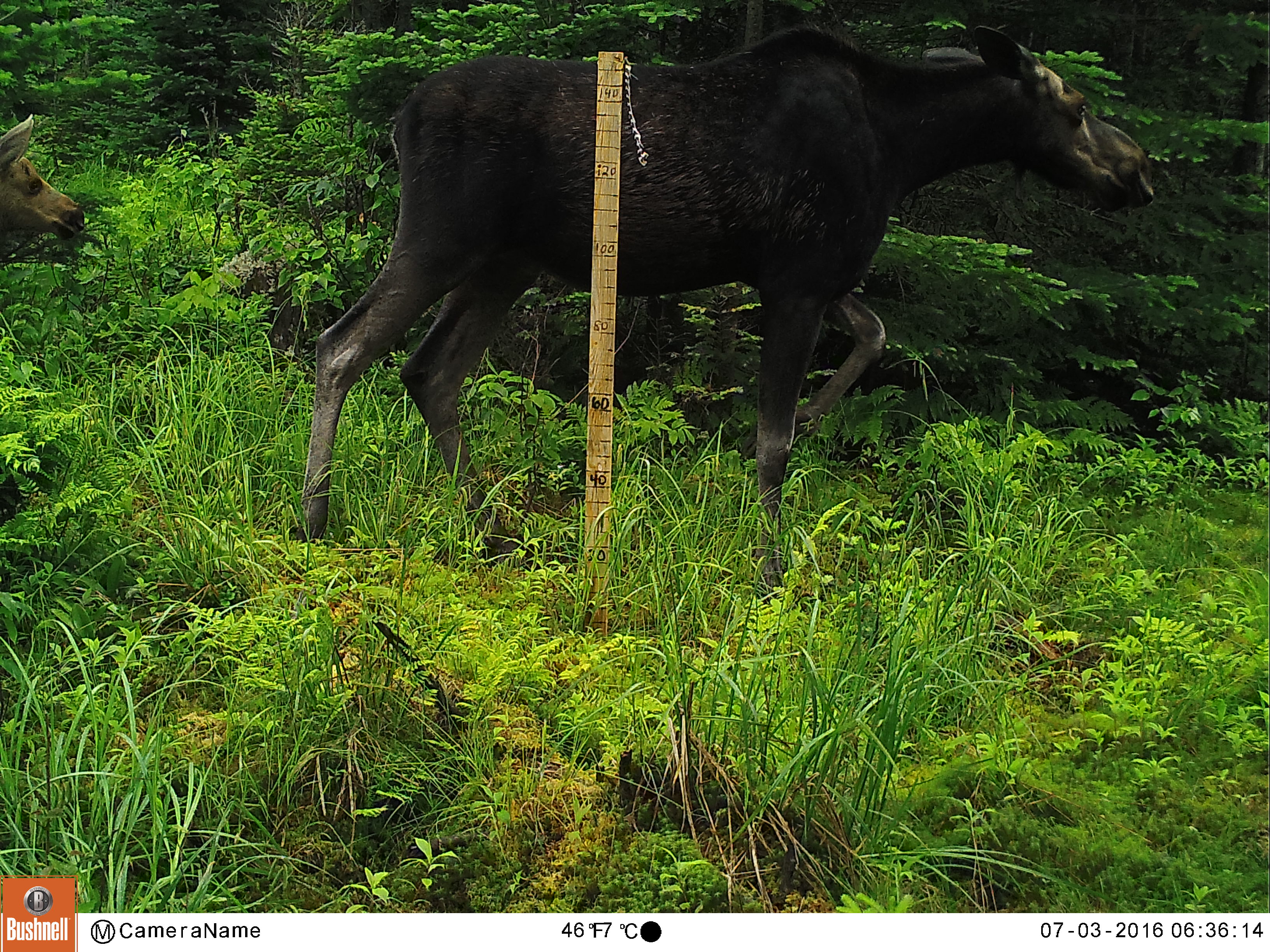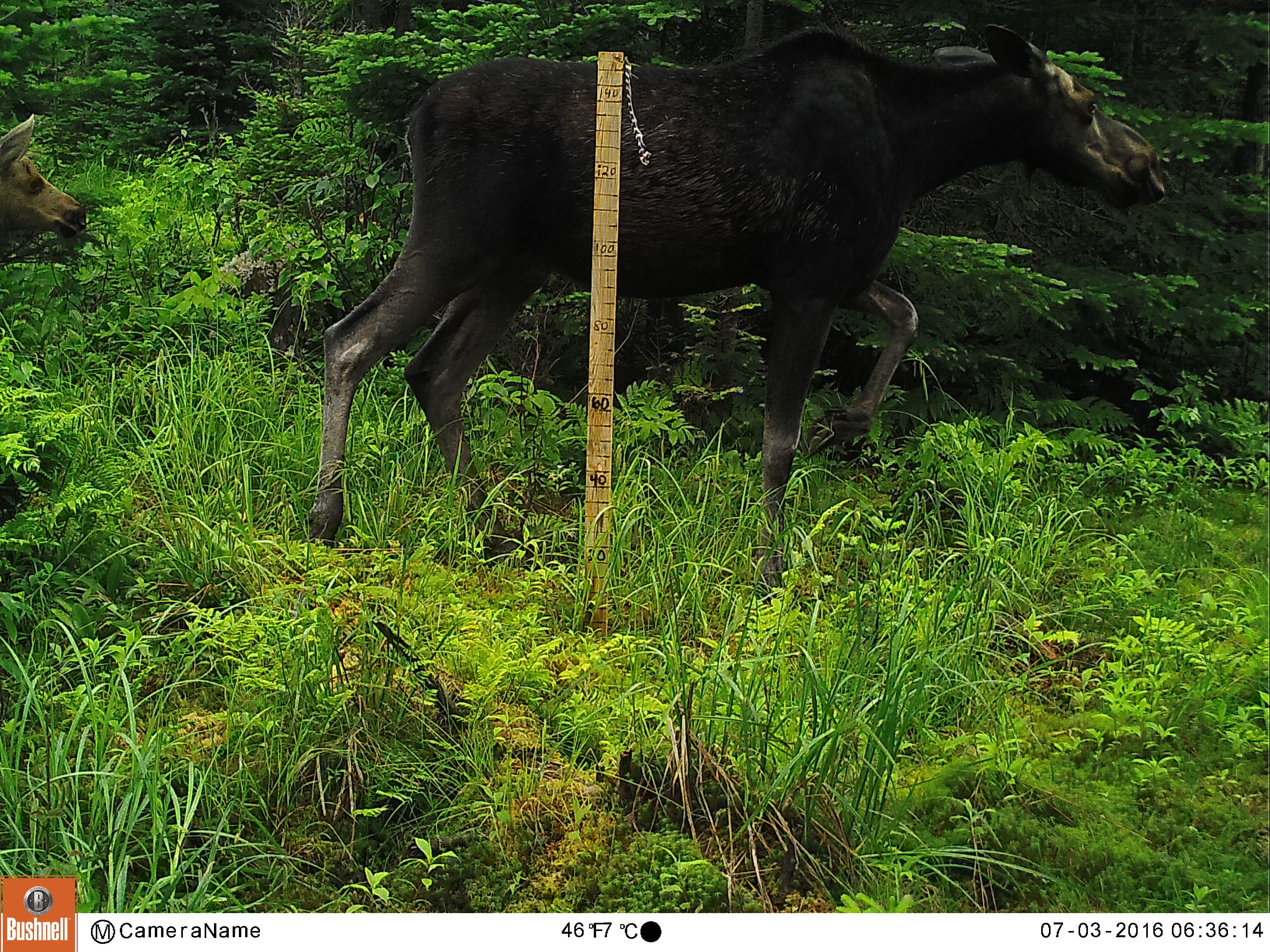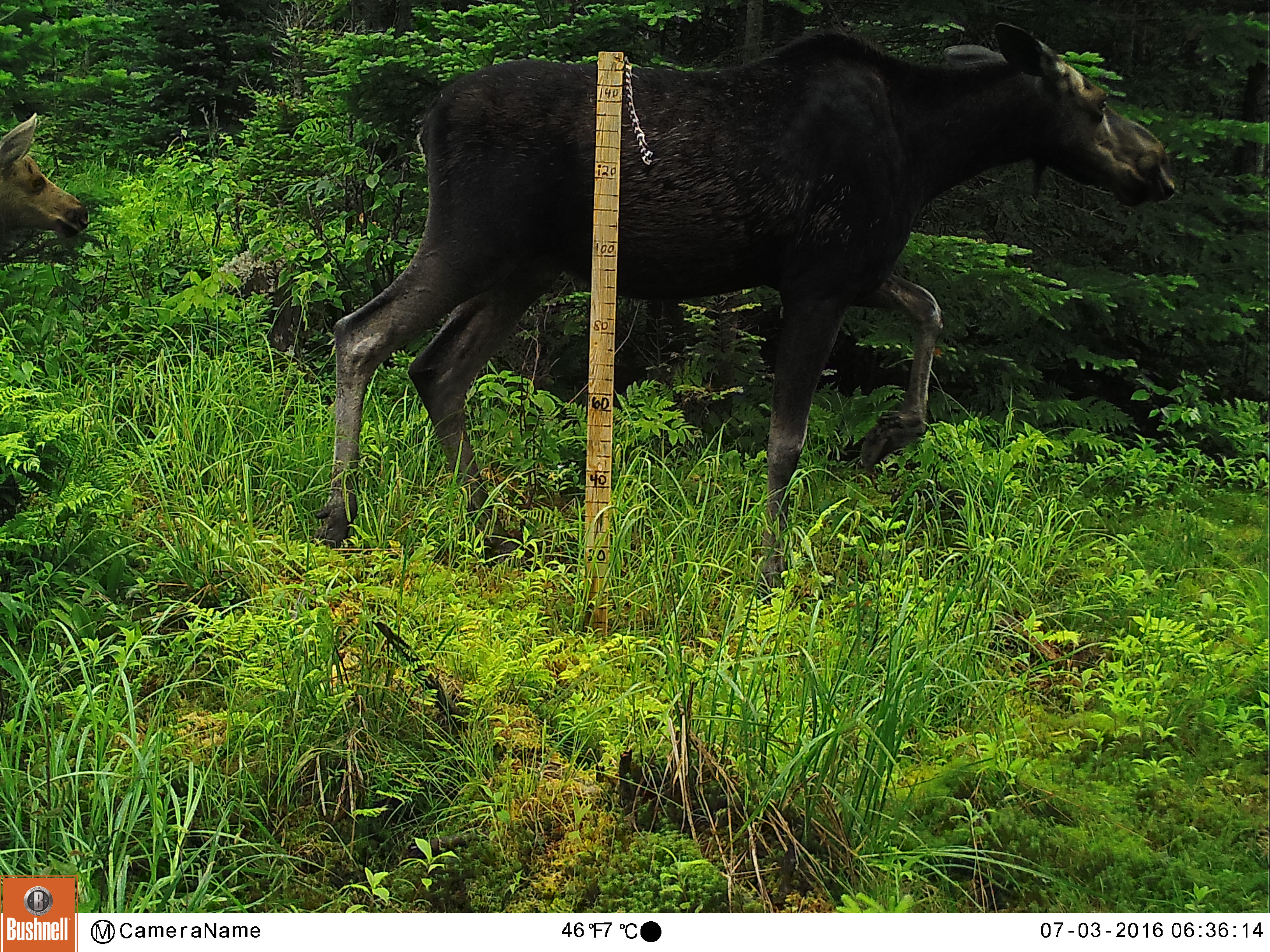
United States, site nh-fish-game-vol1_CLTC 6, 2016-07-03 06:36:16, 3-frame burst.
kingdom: Animalia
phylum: Chordata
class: Mammalia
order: Artiodactyla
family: Cervidae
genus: Alces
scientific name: Alces alces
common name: moose